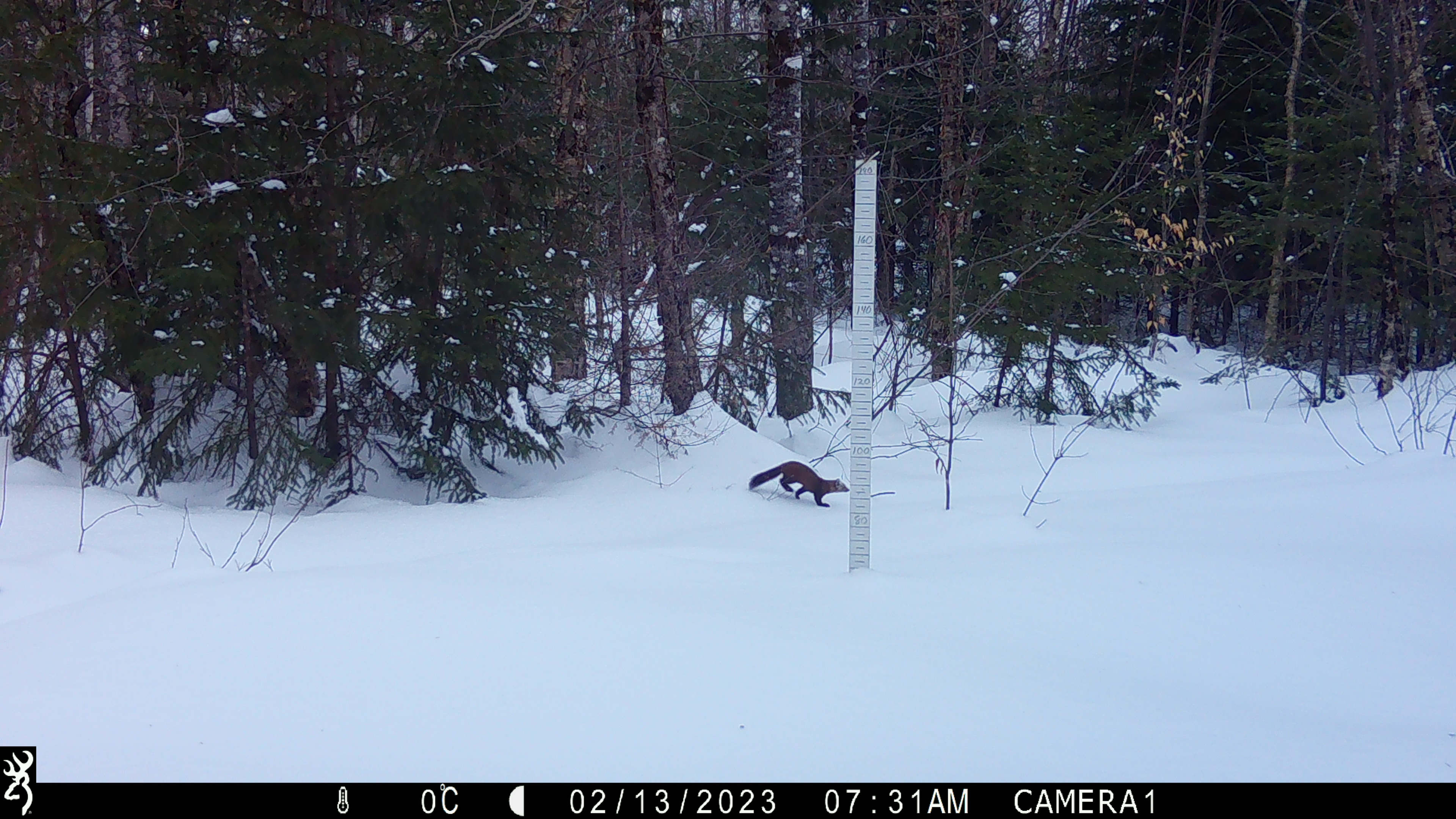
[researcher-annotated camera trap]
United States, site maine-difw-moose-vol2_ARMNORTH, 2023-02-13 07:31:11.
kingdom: Animalia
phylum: Chordata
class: Mammalia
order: Carnivora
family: Mustelidae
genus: Martes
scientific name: Martes americana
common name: american marten